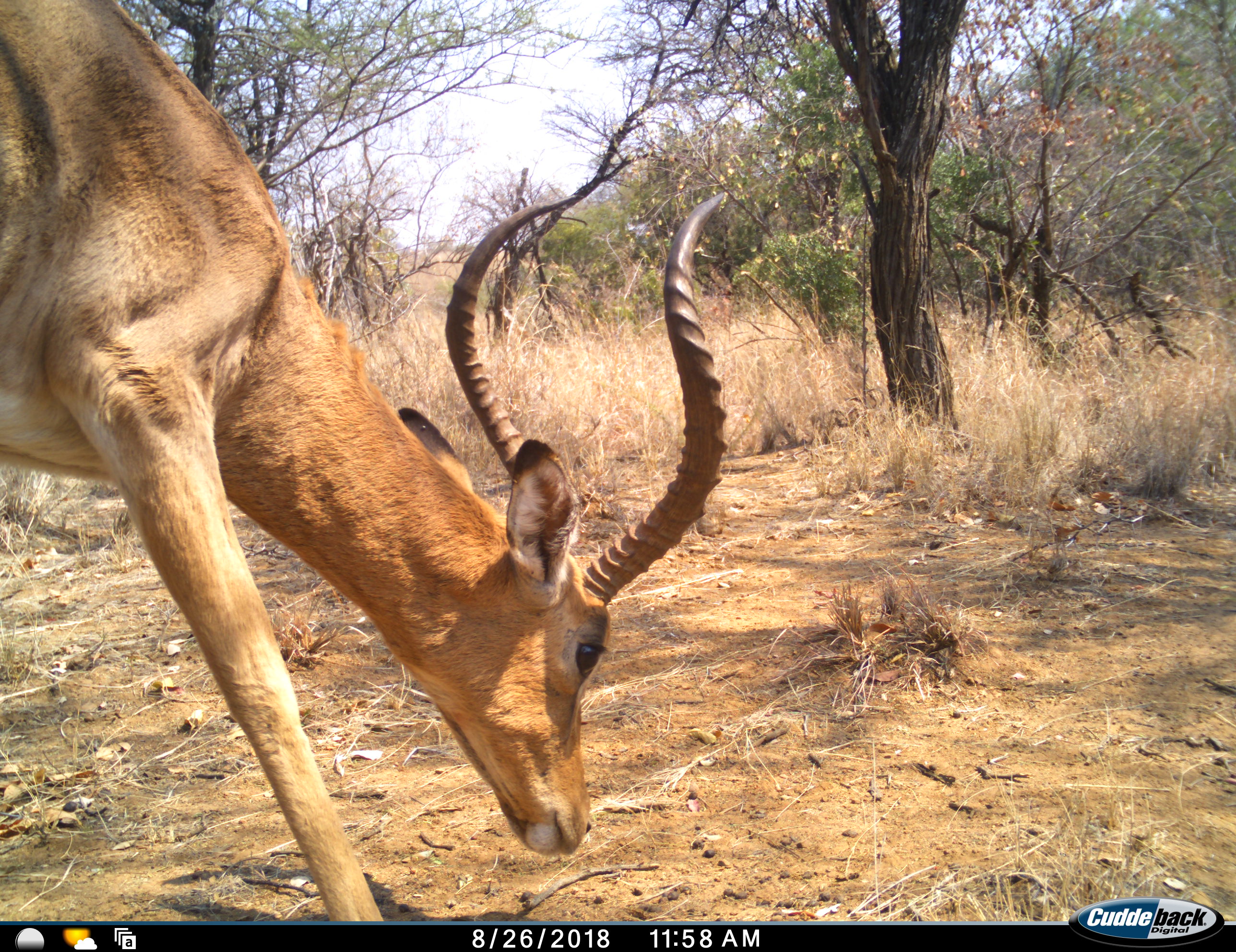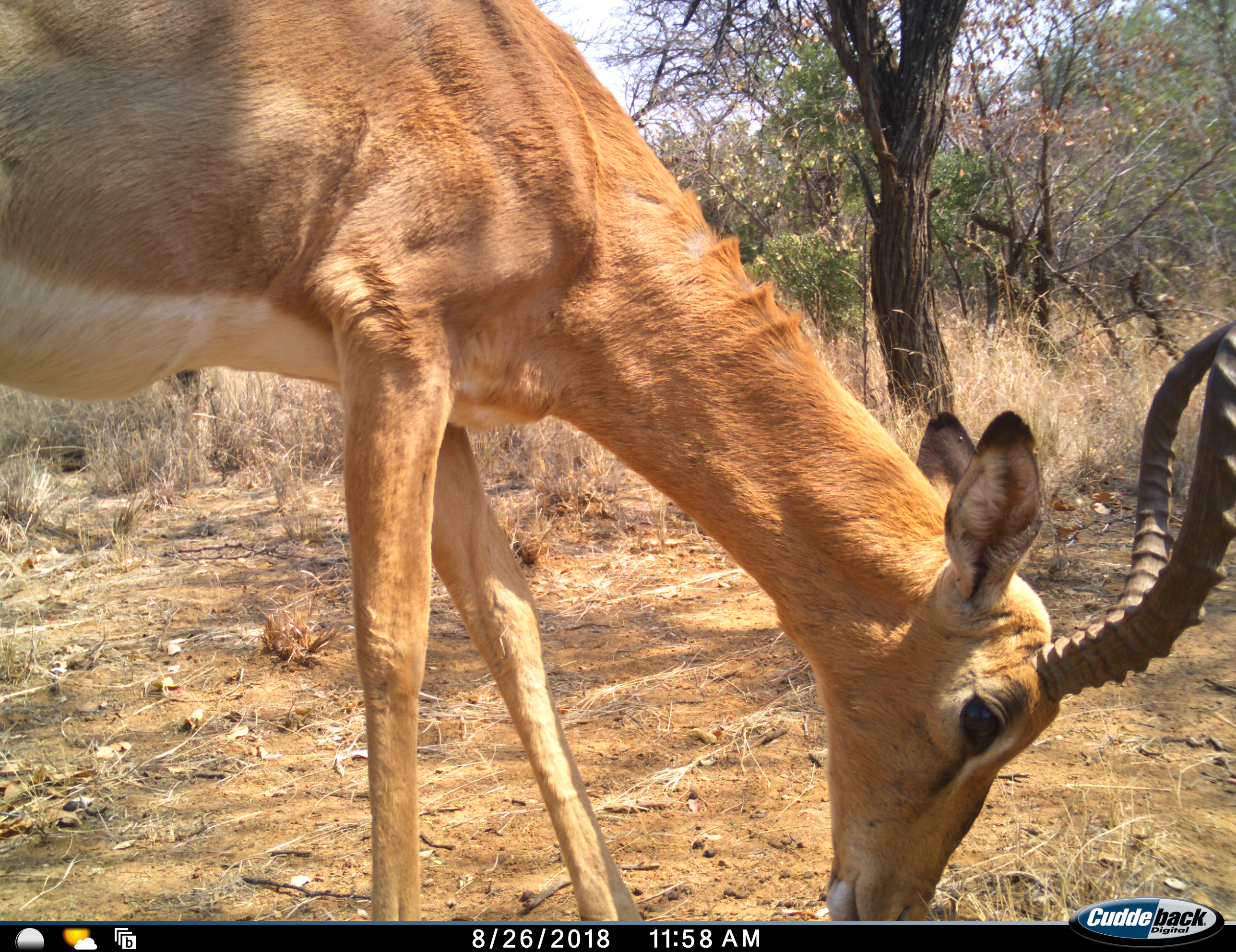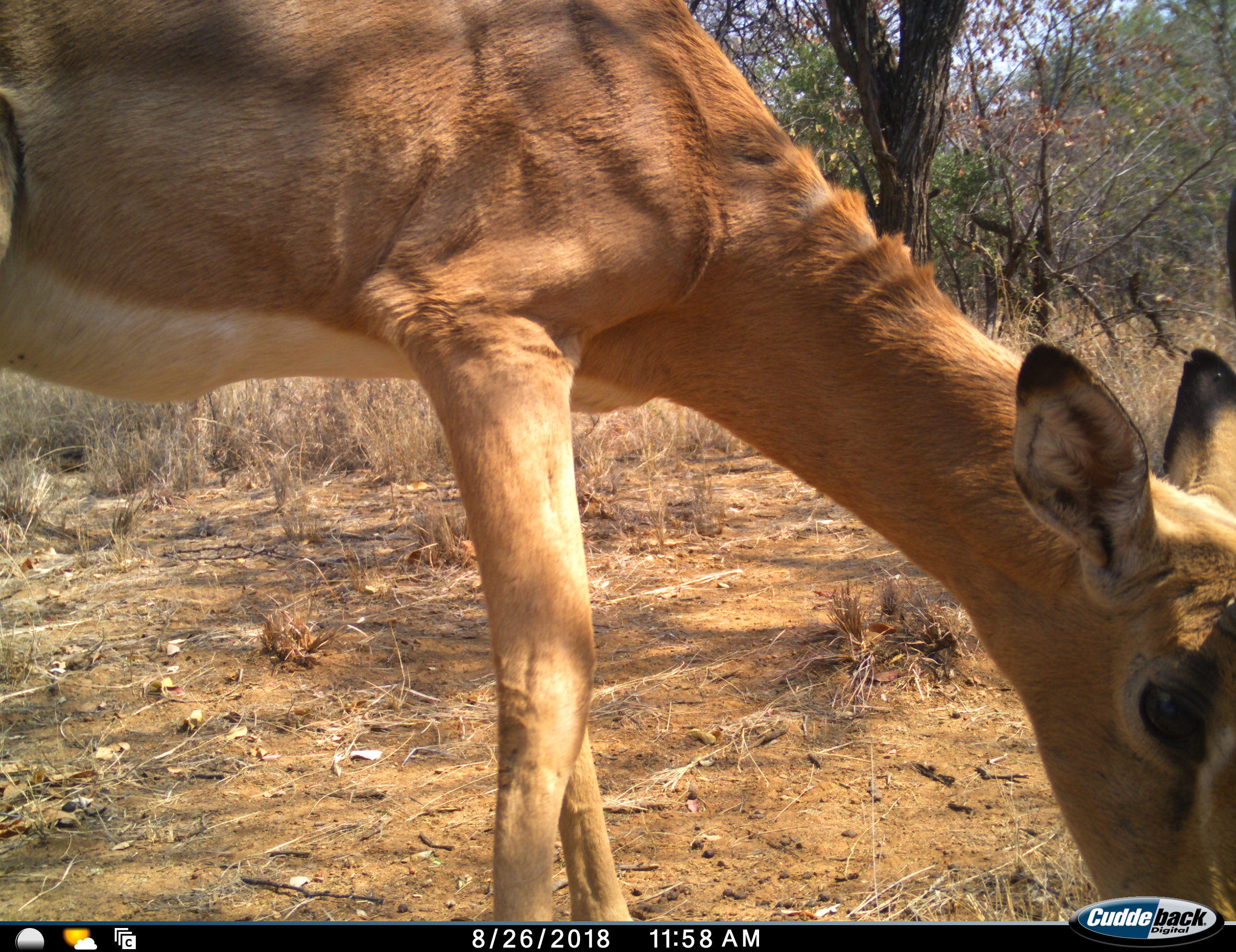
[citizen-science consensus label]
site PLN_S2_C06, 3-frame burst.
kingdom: Animalia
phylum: Chordata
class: Mammalia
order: Artiodactyla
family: Bovidae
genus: Aepyceros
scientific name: Aepyceros melampus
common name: impala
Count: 1.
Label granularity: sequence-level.